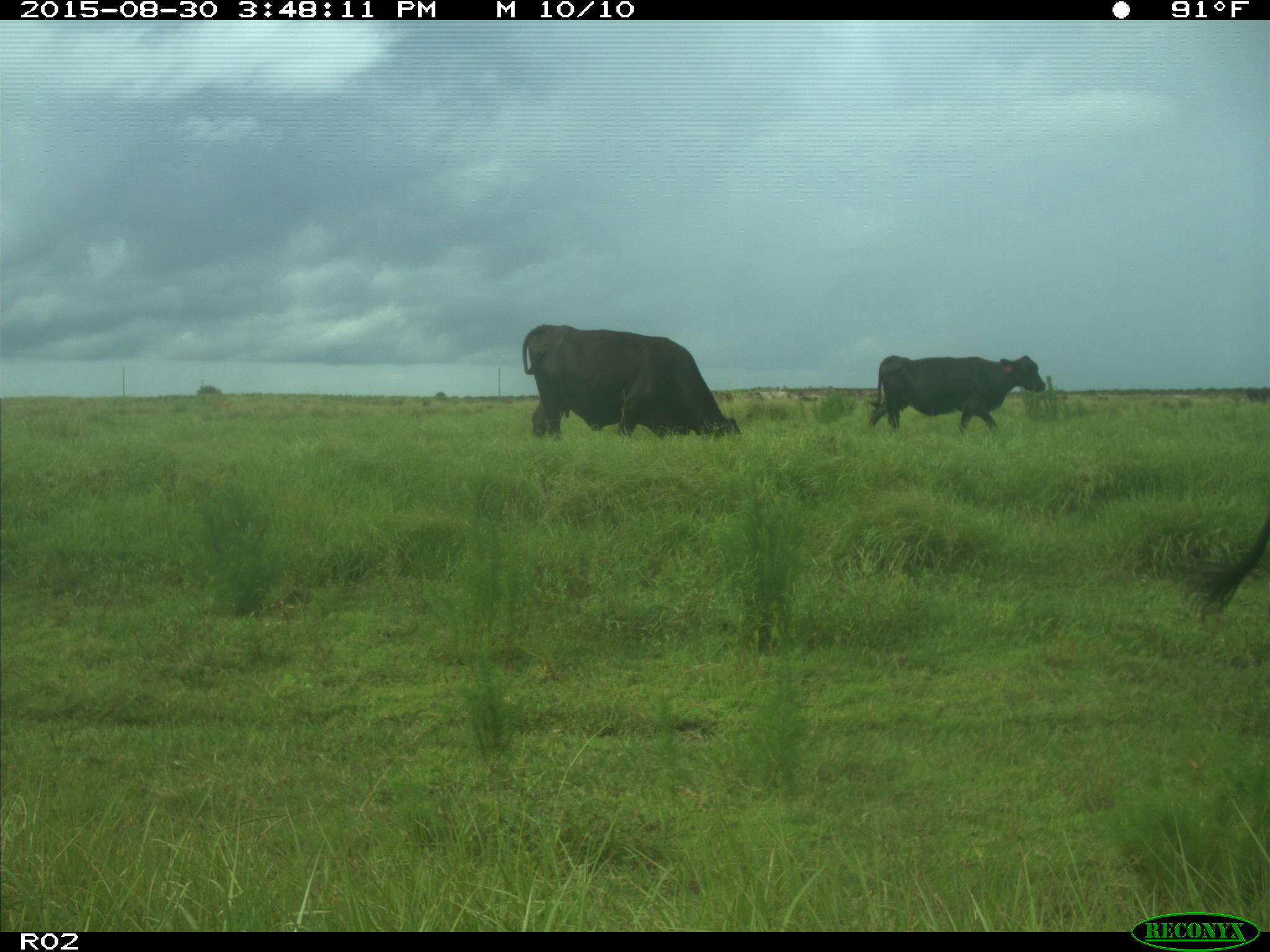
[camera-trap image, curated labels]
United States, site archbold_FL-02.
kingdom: Animalia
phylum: Chordata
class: Mammalia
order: Artiodactyla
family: Bovidae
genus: Bos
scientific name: Bos taurus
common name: domestic cow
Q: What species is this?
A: Bos taurus (domestic cow).